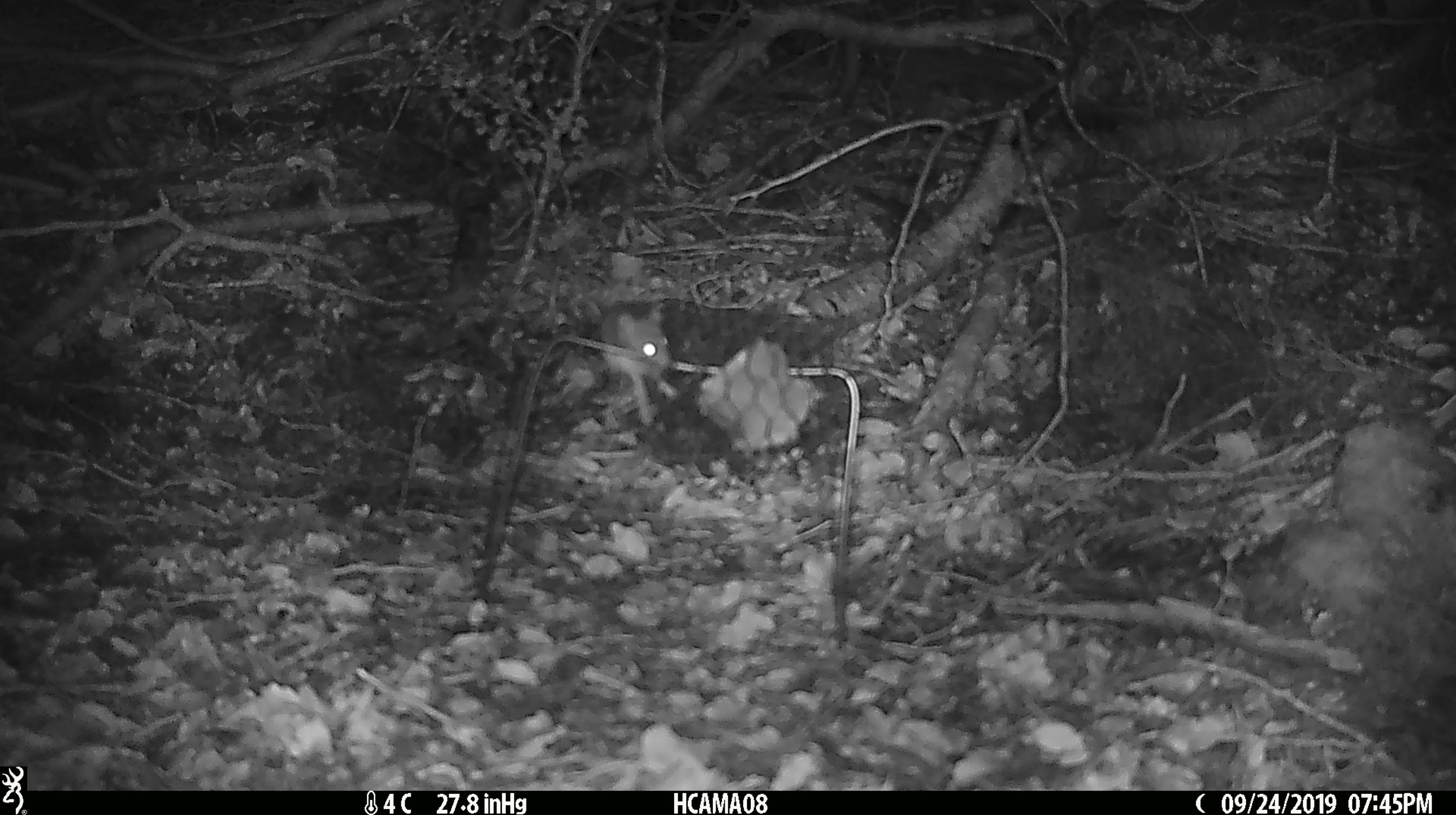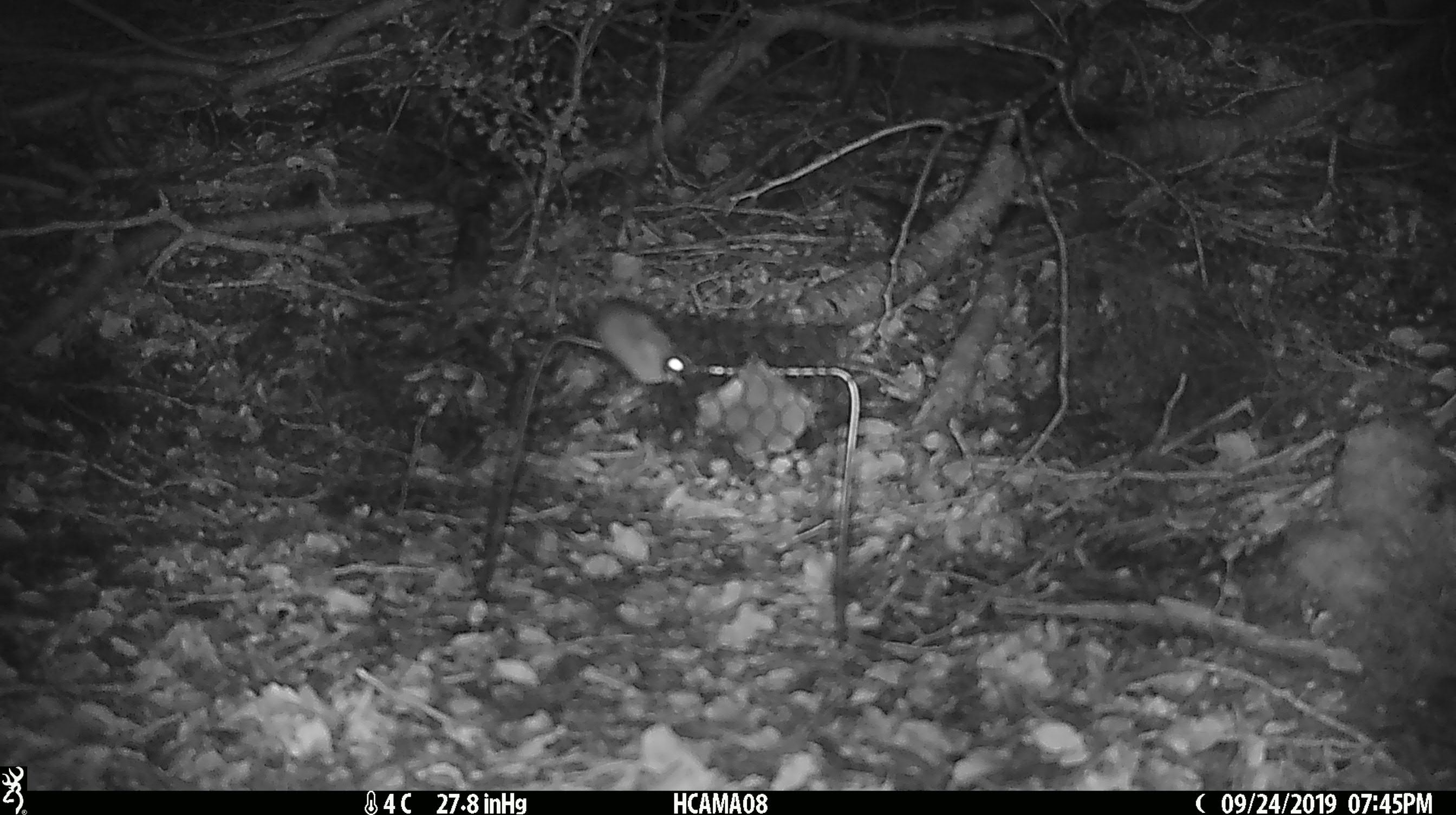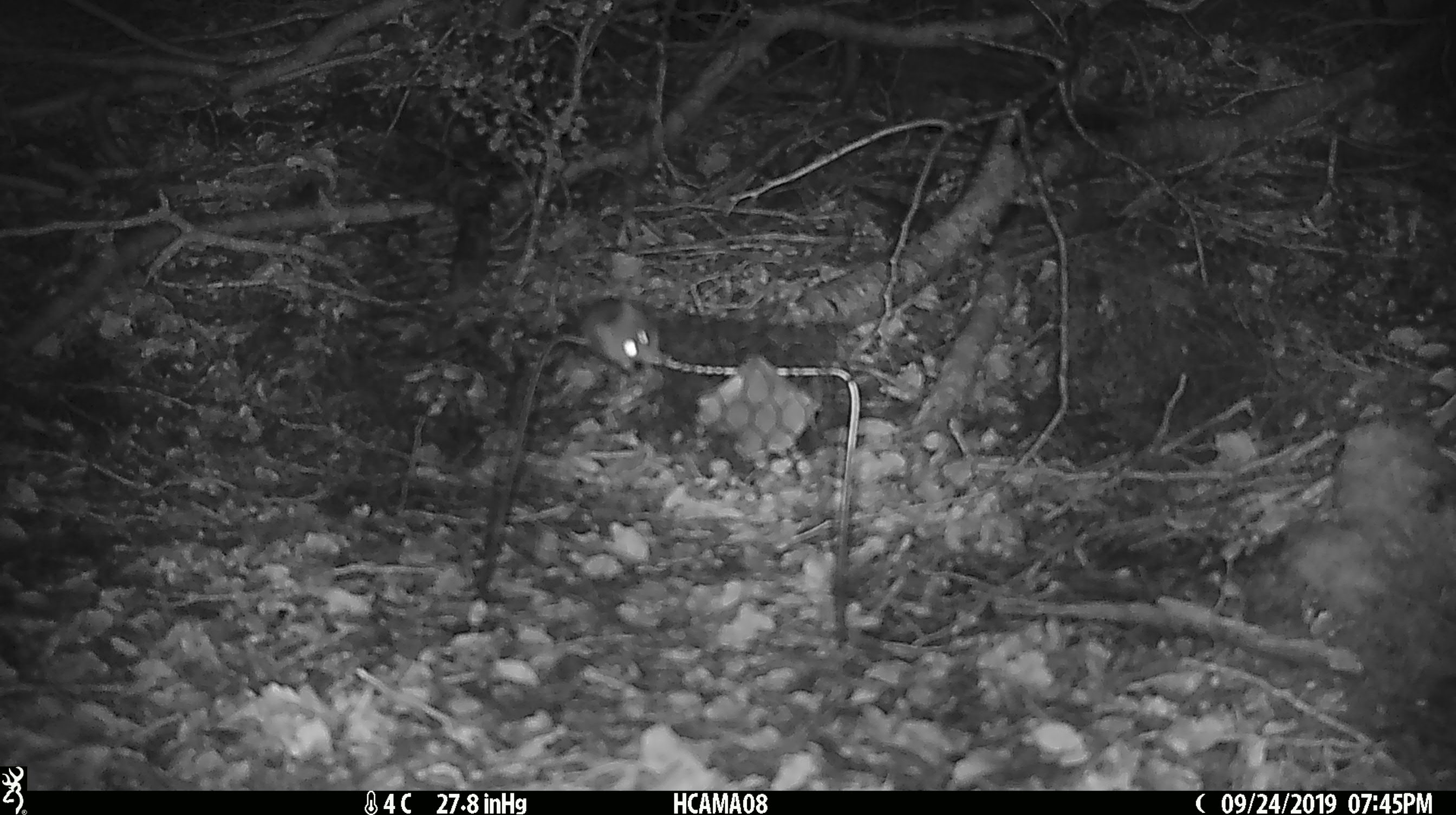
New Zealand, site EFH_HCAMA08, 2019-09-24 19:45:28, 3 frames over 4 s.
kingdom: Animalia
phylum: Chordata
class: Mammalia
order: Rodentia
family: Muridae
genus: Mus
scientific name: Mus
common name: mouse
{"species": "mouse (Mus)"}